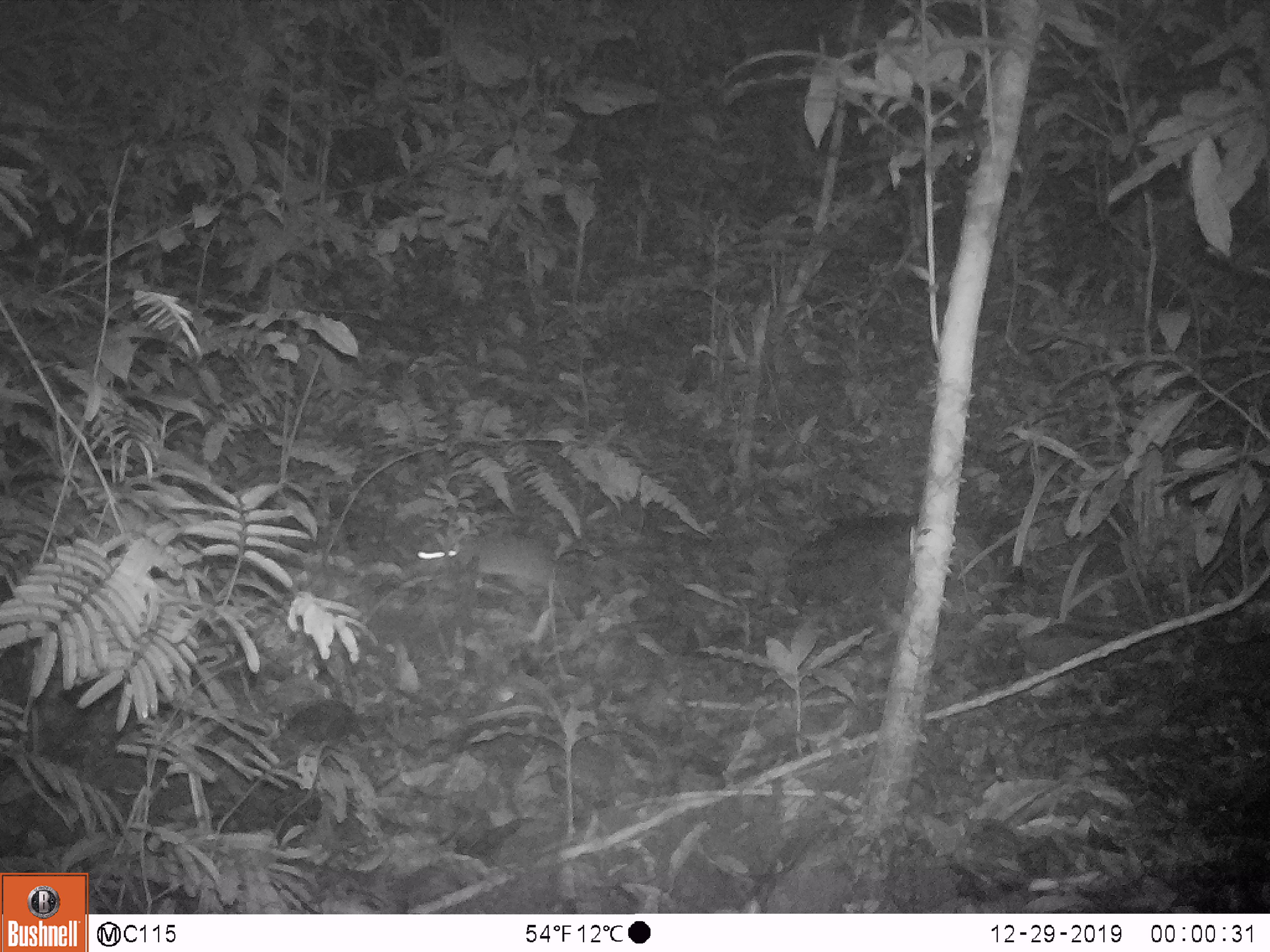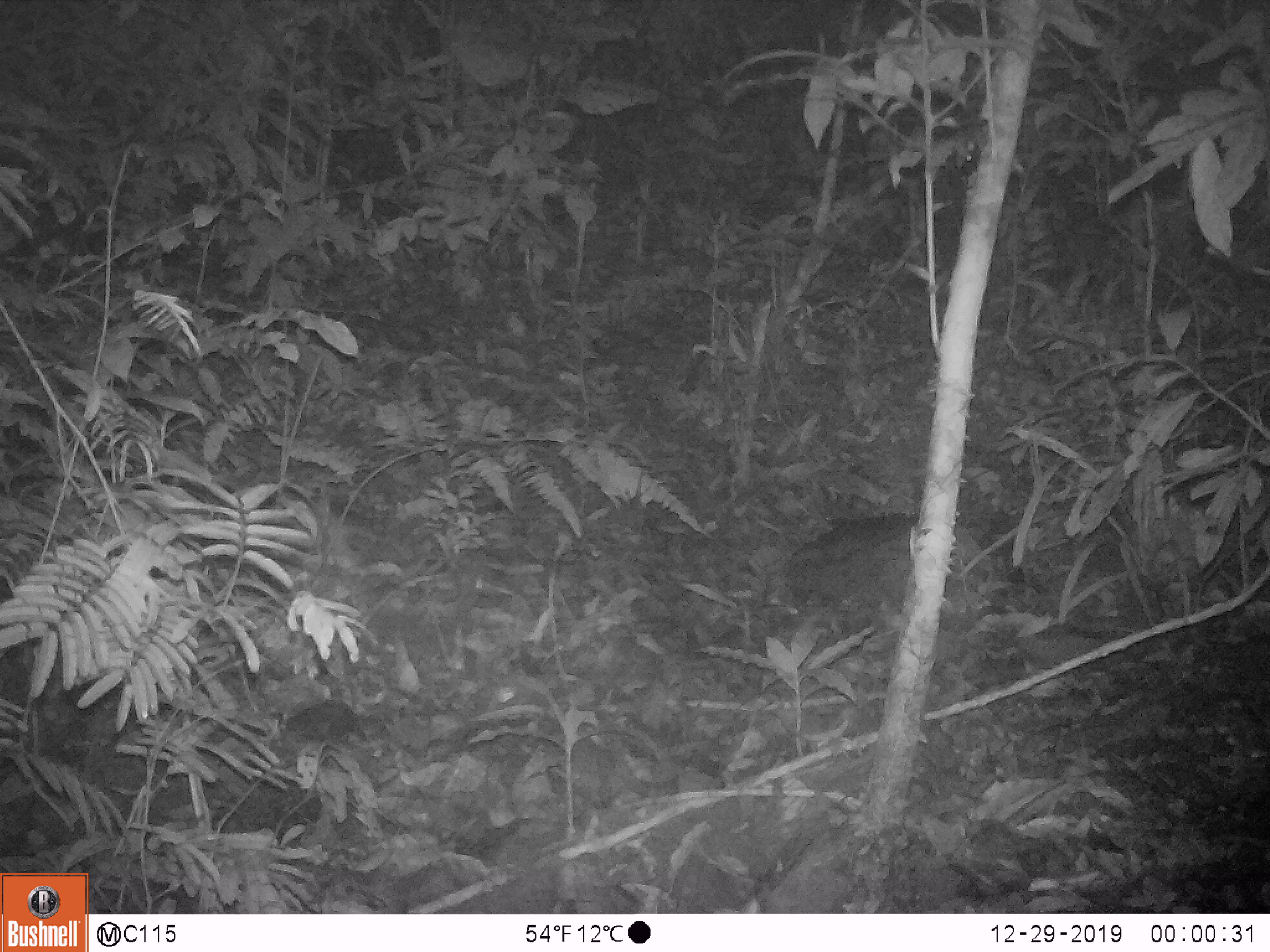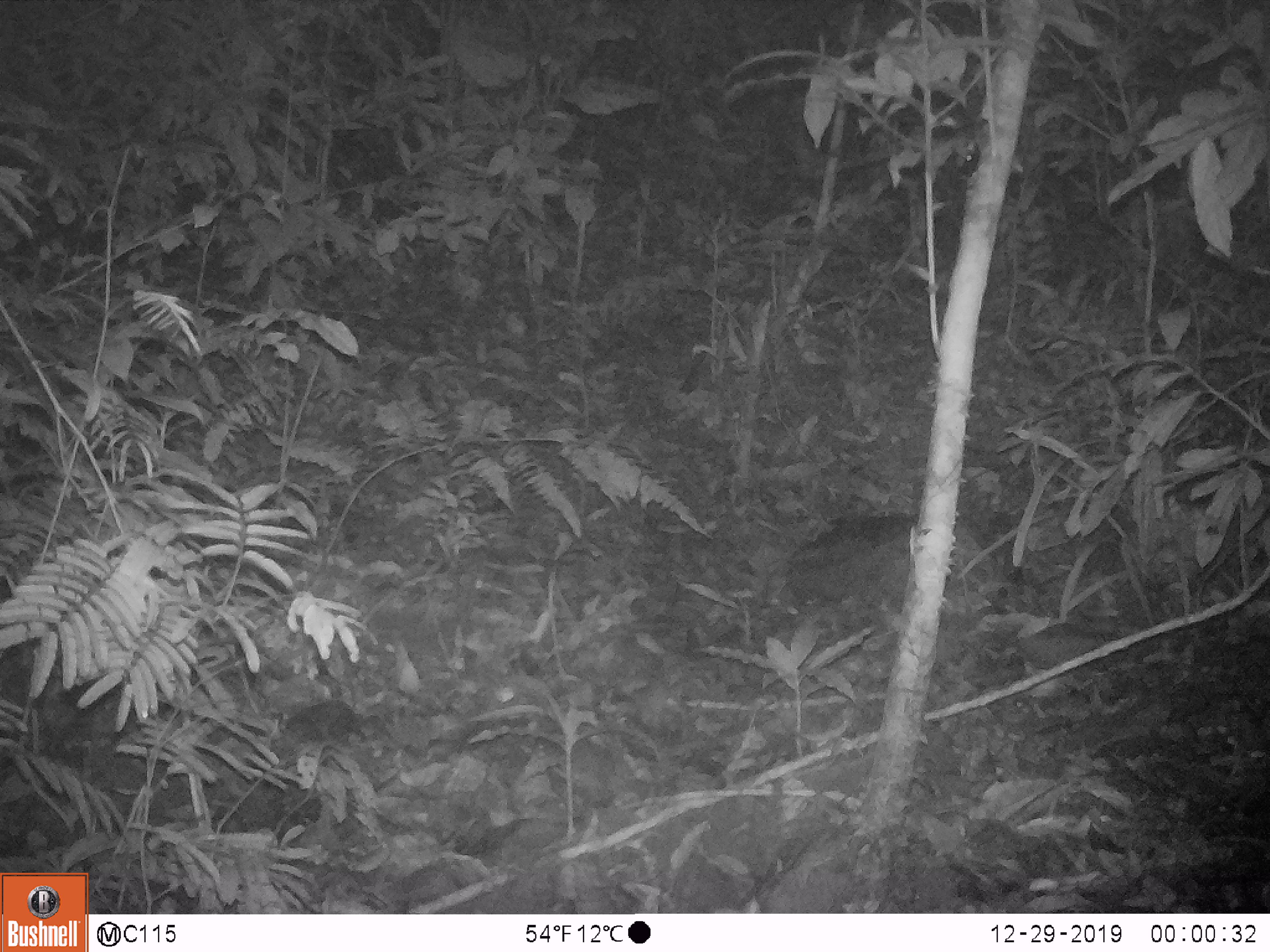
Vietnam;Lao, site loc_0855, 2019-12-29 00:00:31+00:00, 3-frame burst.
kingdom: Animalia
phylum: Chordata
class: Mammalia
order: Rodentia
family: Muridae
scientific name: Muridae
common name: old-world mice and rats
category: unidentified murid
Unidentified murid (old-world mice and rats) (Muridae). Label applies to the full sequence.